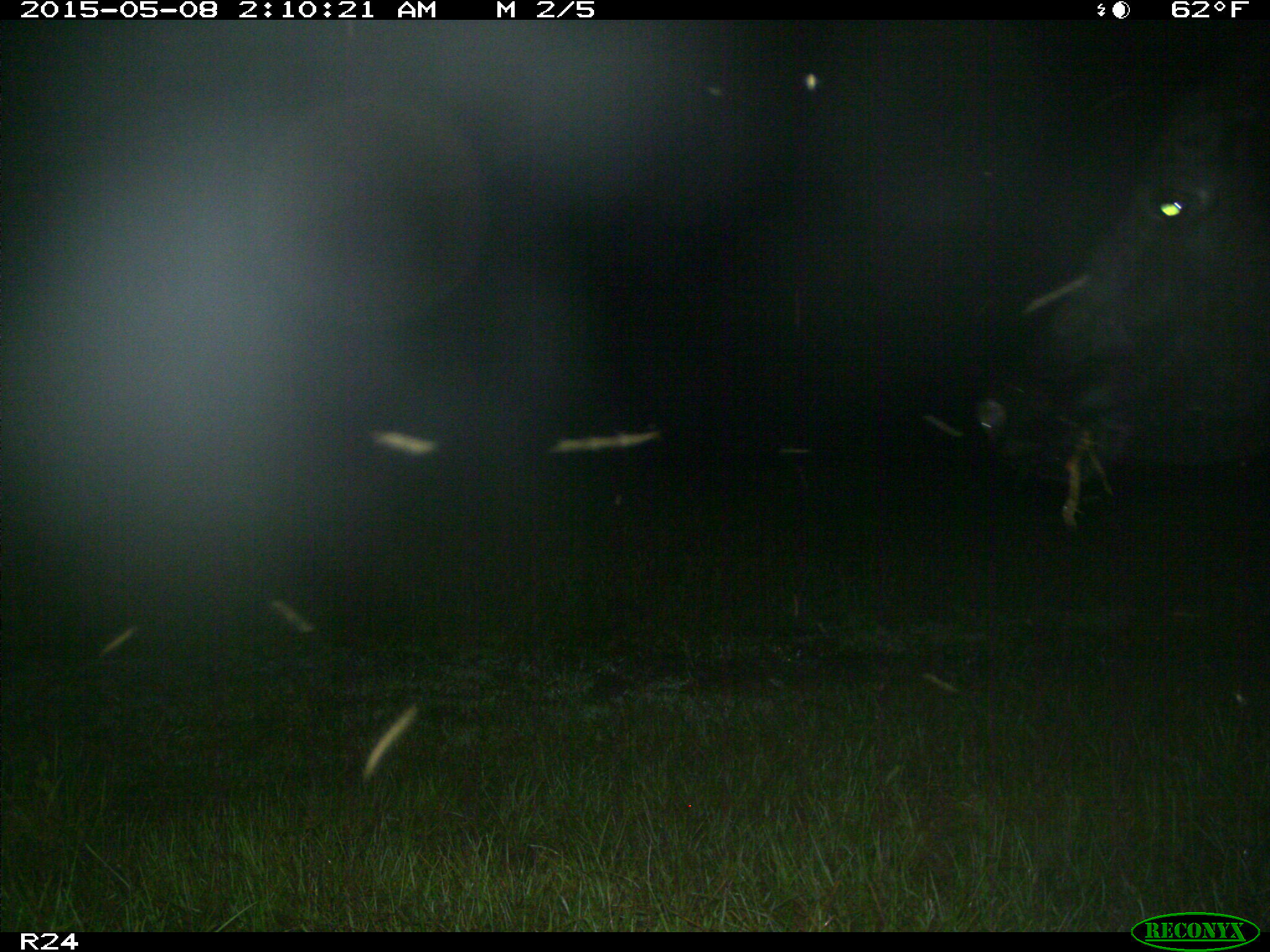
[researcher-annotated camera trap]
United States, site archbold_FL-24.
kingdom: Animalia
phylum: Chordata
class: Mammalia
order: Artiodactyla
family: Bovidae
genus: Bos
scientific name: Bos taurus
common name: domestic cow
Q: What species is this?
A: Bos taurus (domestic cow).